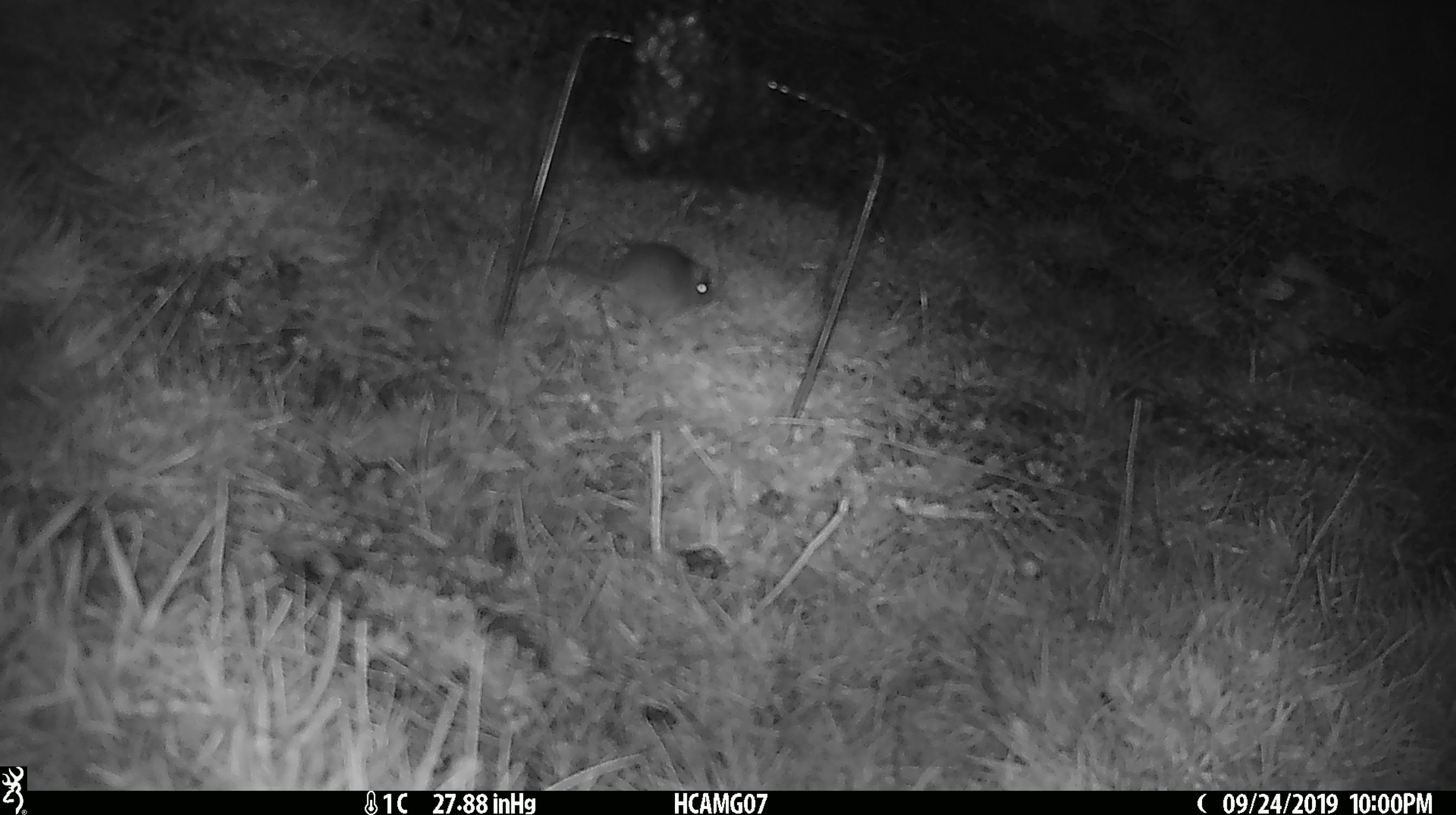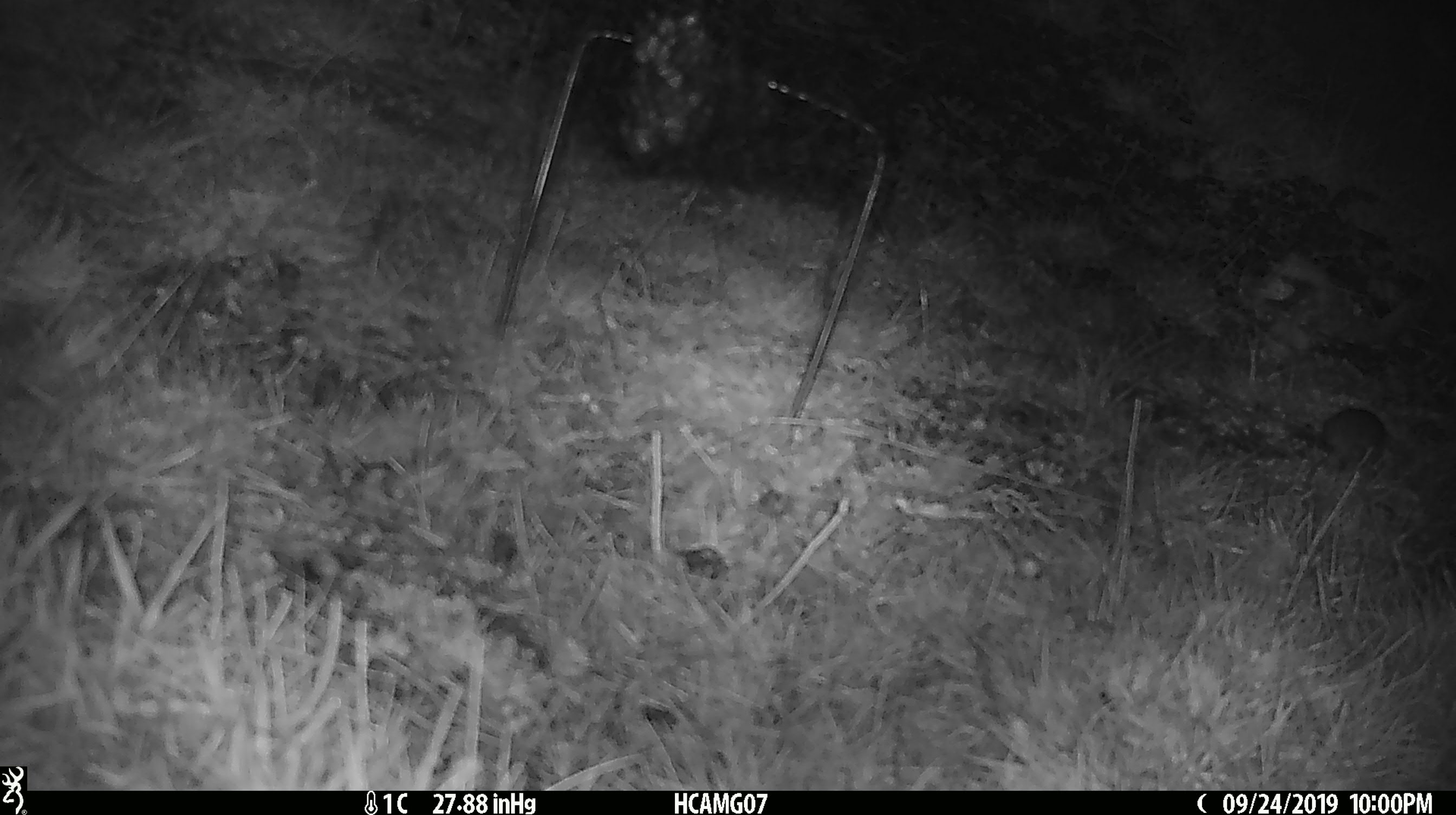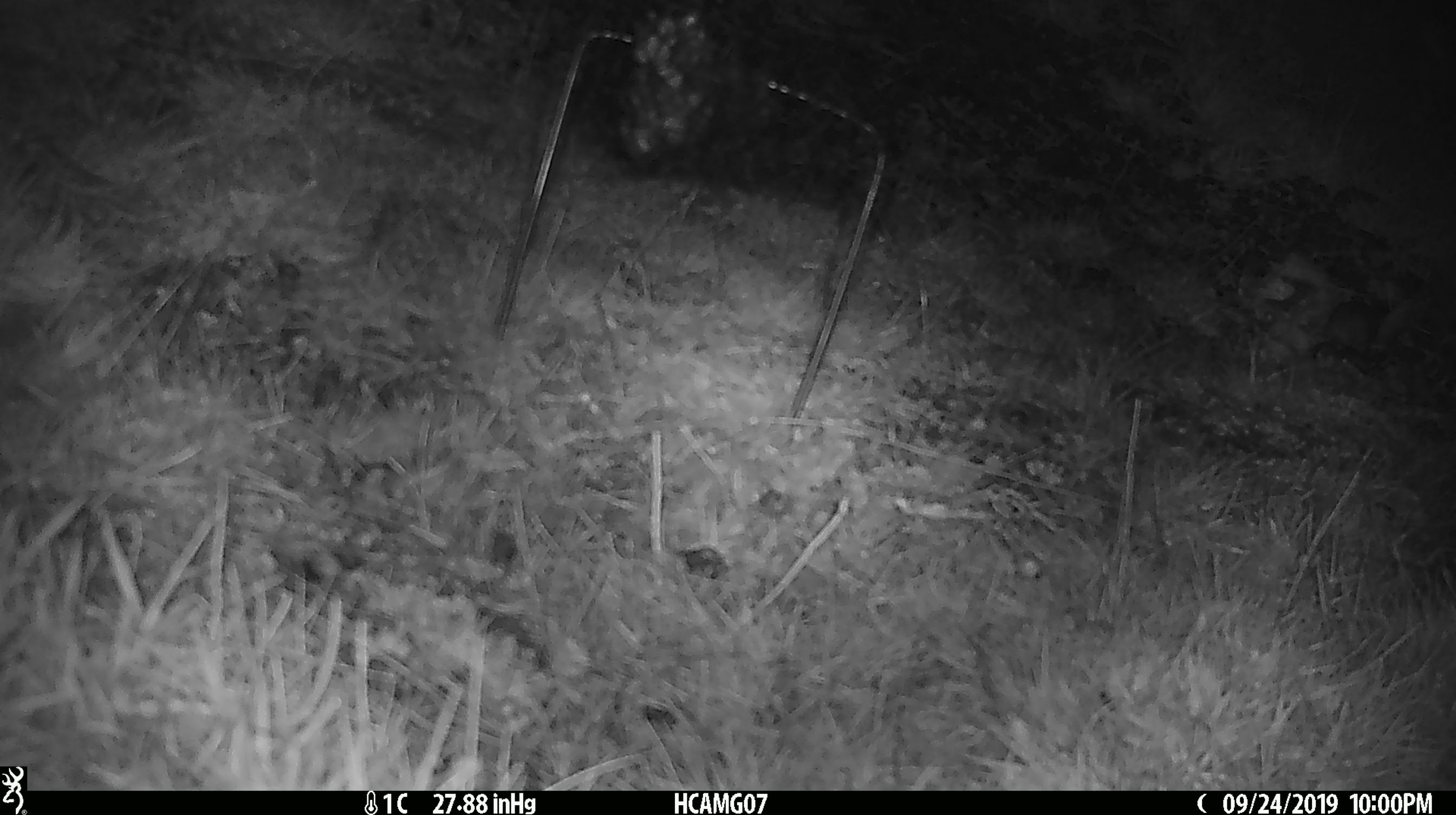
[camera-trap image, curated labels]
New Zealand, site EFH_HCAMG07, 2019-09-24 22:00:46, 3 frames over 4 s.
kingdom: Animalia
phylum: Chordata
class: Mammalia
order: Rodentia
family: Muridae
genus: Mus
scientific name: Mus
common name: mouse